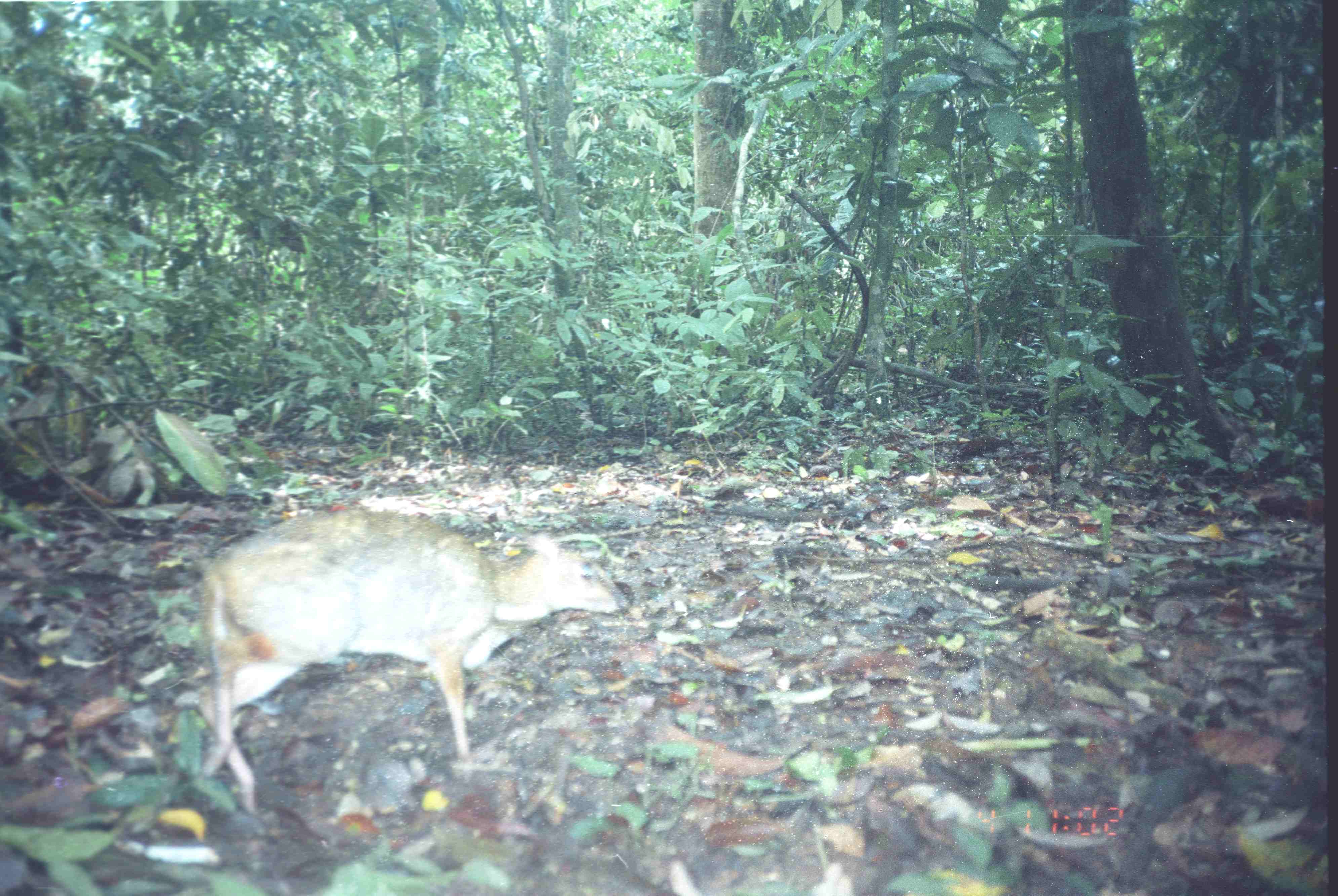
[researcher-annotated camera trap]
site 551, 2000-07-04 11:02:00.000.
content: unidentified animal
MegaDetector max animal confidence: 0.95